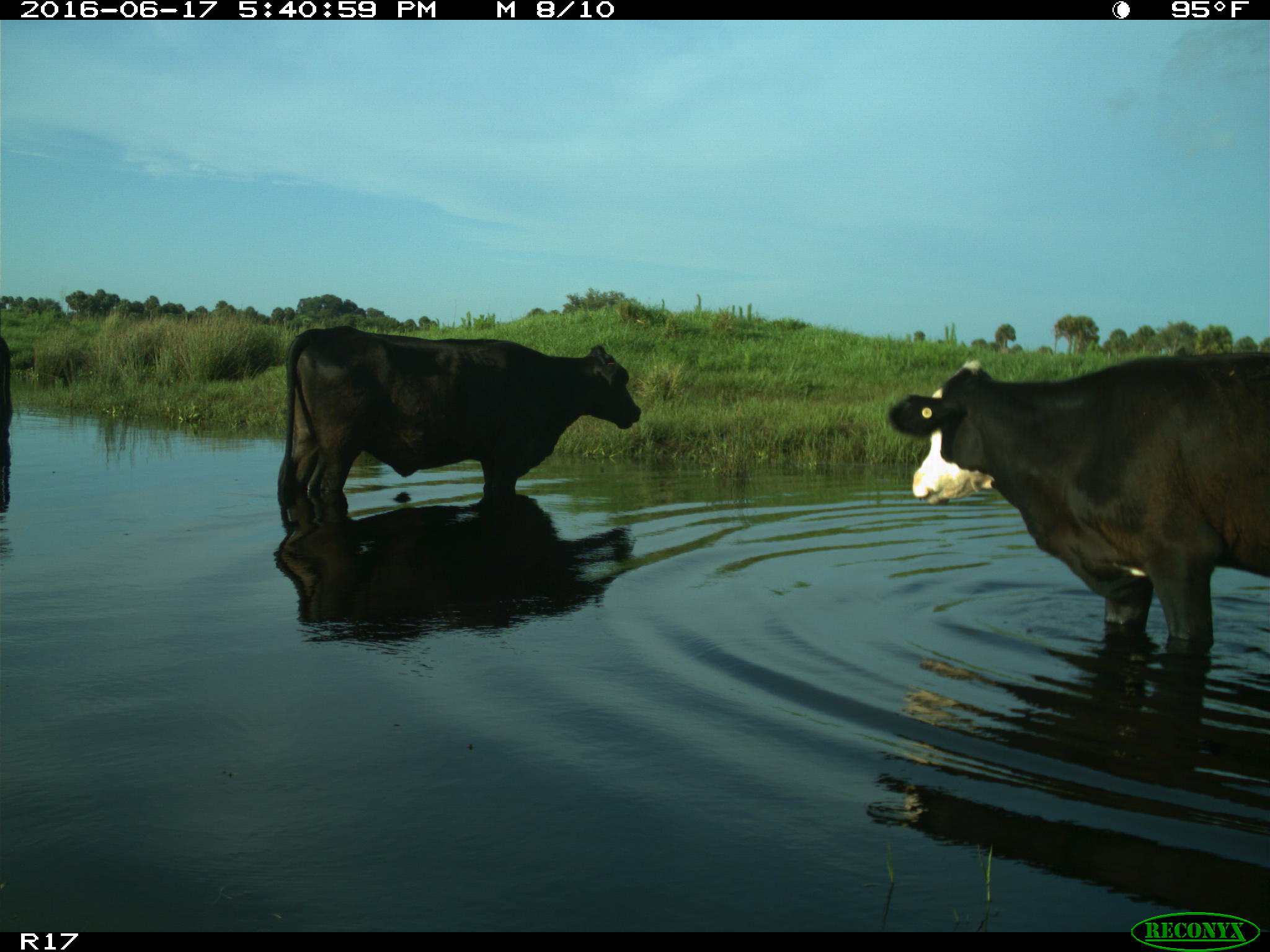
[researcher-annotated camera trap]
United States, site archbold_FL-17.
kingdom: Animalia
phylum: Chordata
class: Mammalia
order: Artiodactyla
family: Bovidae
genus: Bos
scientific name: Bos taurus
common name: domestic cow